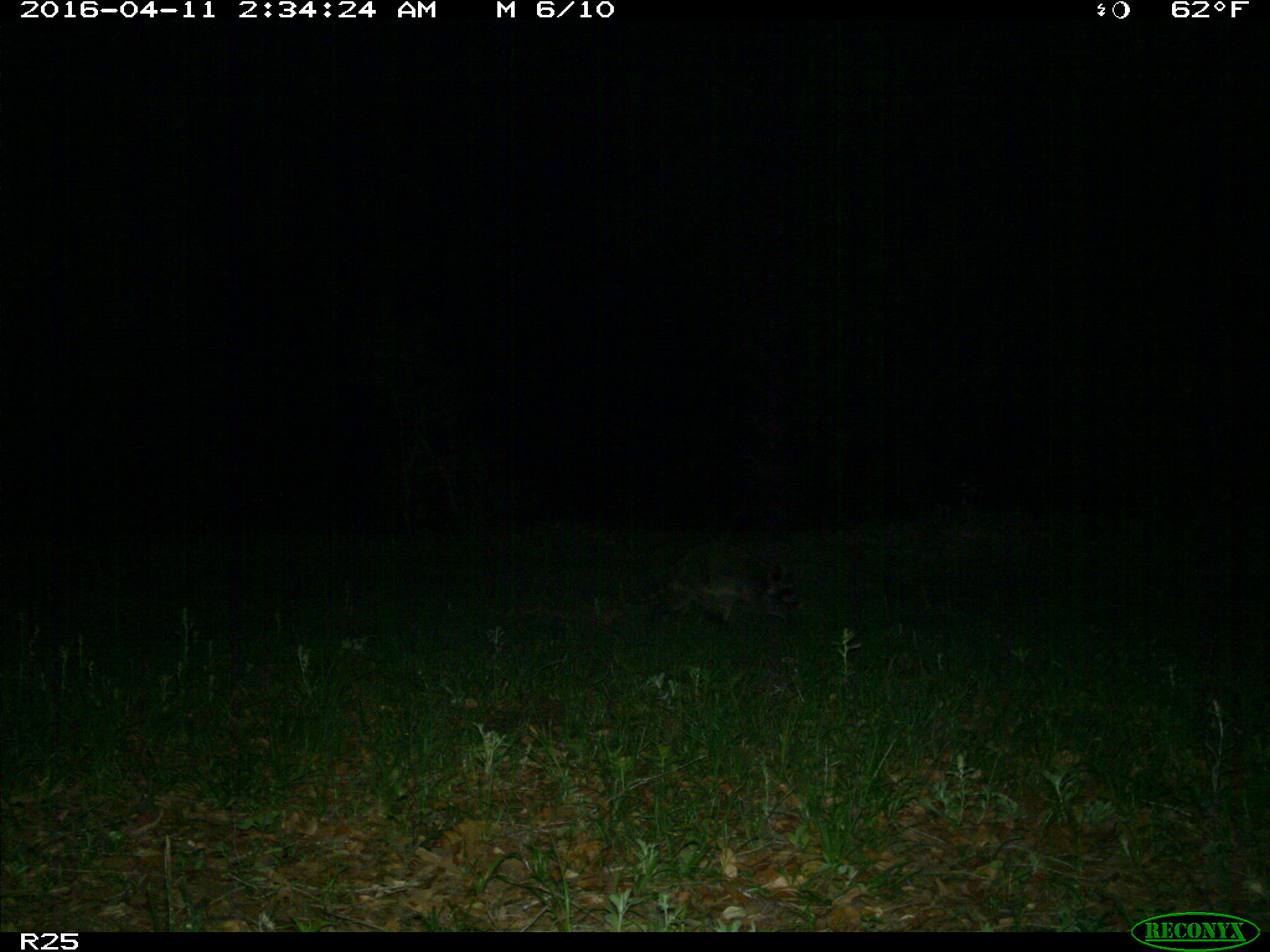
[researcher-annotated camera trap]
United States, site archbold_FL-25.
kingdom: Animalia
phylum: Chordata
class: Mammalia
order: Carnivora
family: Procyonidae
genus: Procyon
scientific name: Procyon lotor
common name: common raccoon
Procyon lotor (common raccoon).